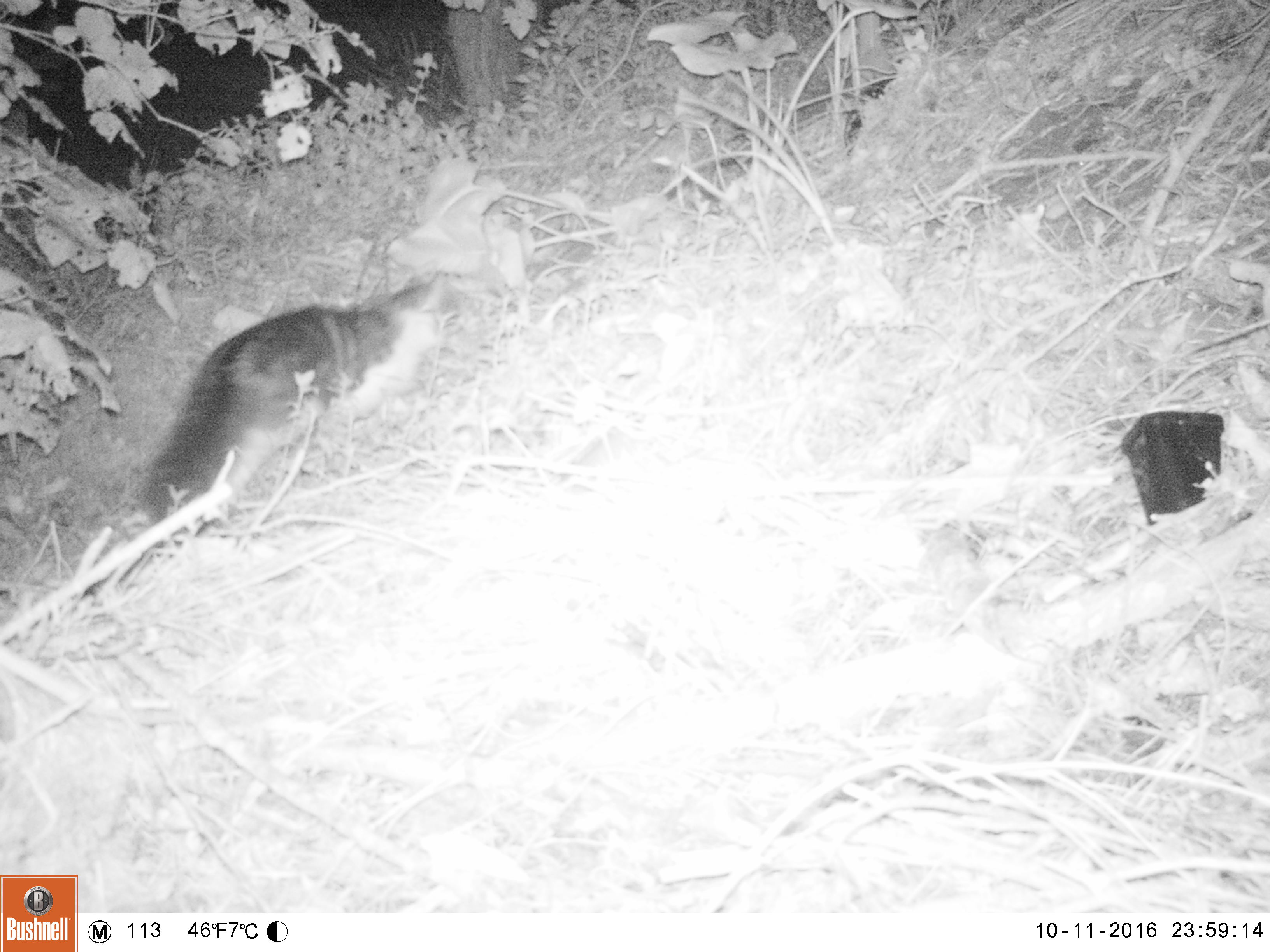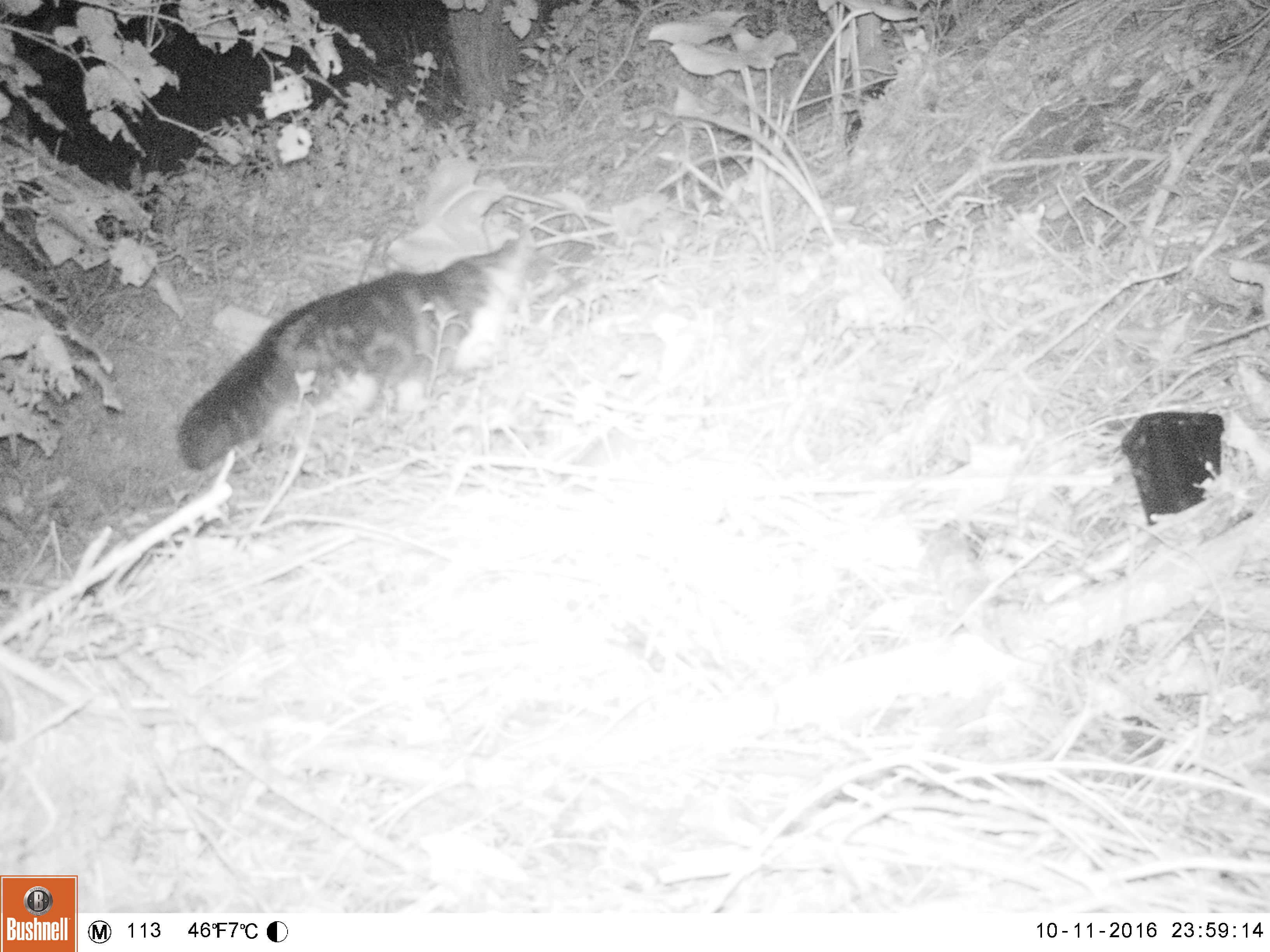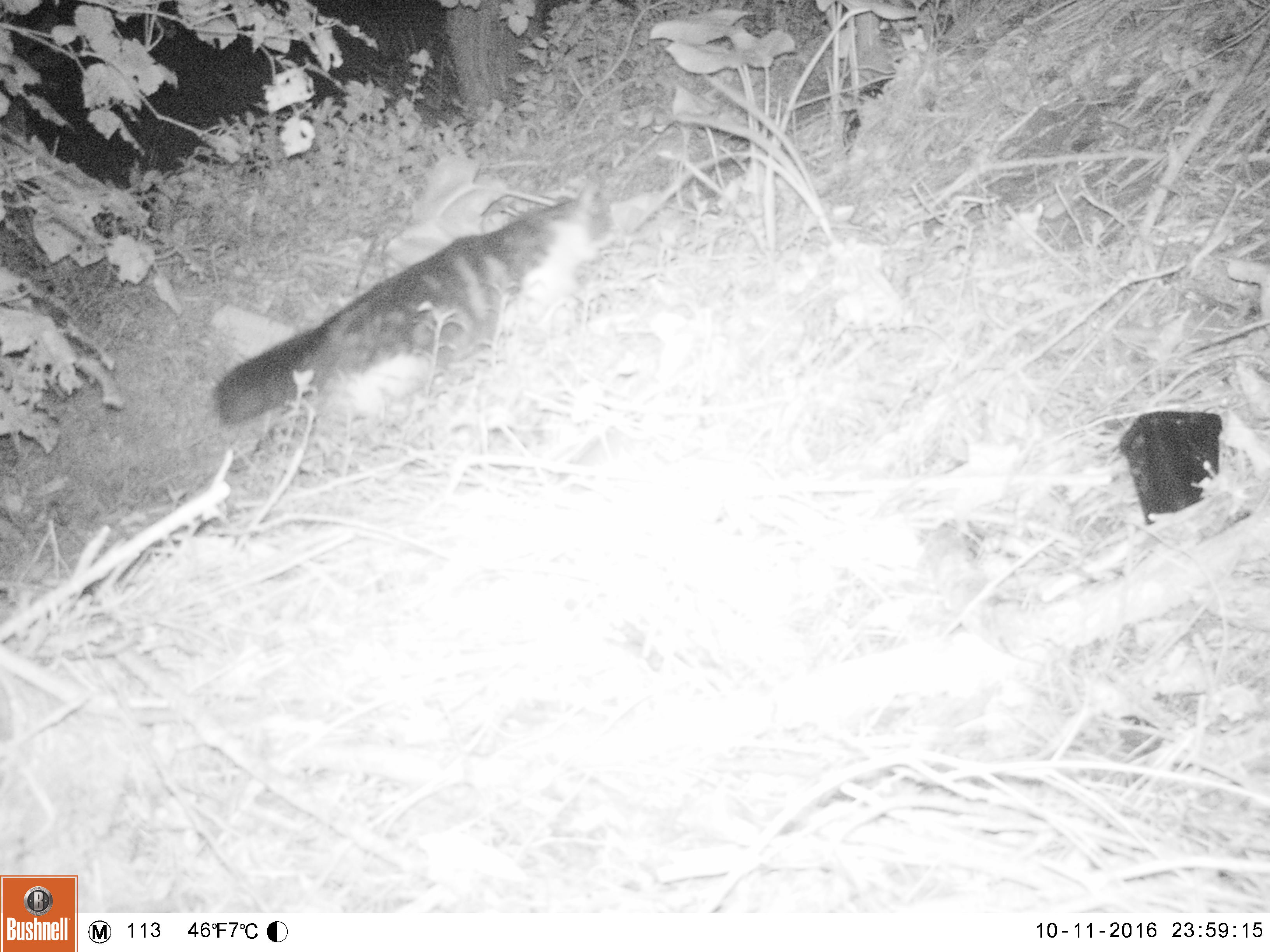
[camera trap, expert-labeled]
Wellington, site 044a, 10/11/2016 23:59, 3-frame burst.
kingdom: Animalia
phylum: Chordata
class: Mammalia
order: Carnivora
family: Felidae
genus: Felis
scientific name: Felis catus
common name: cat